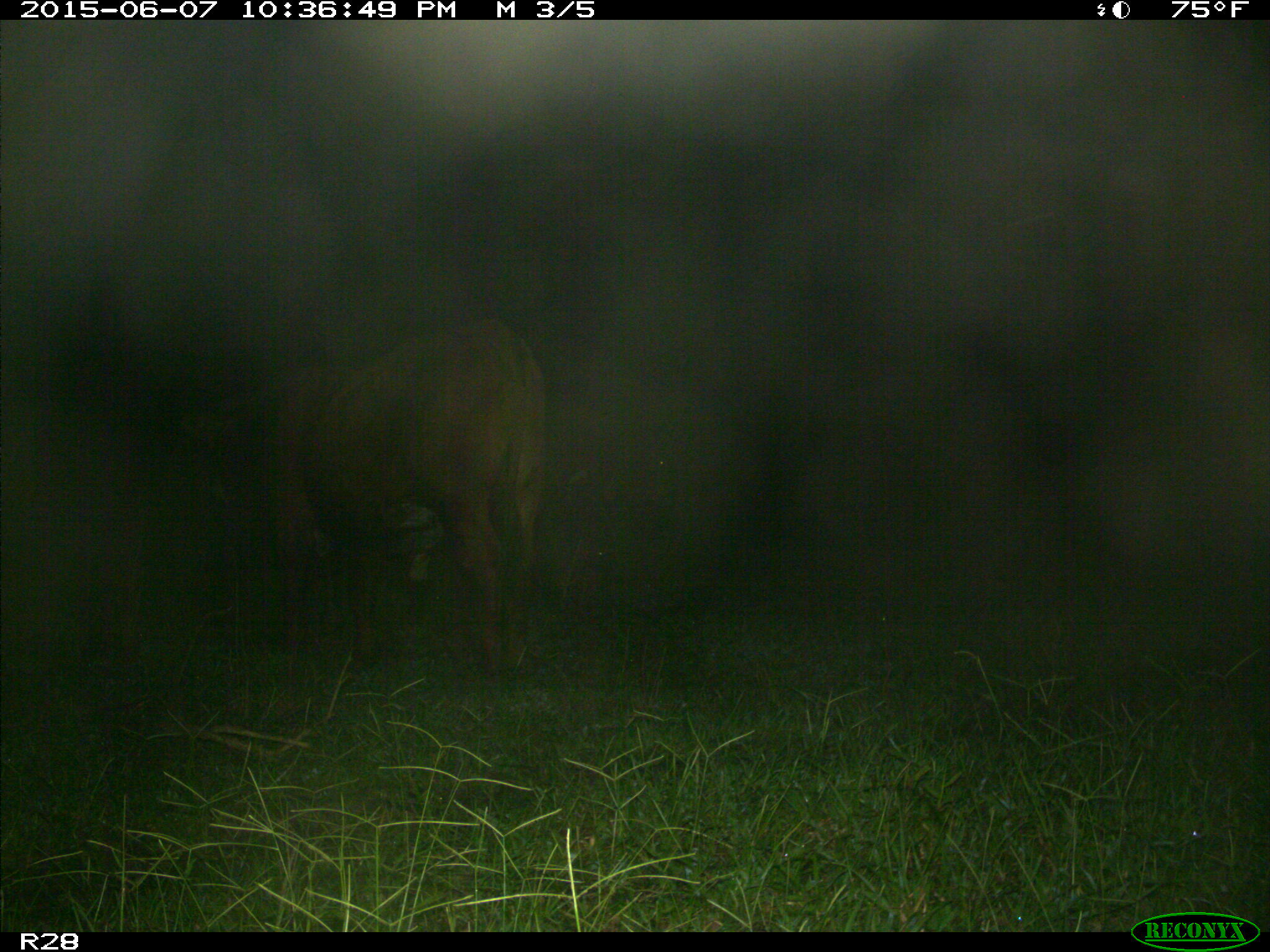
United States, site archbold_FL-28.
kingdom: Animalia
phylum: Chordata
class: Mammalia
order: Artiodactyla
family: Bovidae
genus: Bos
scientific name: Bos taurus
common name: domestic cow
Bos taurus (domestic cow).